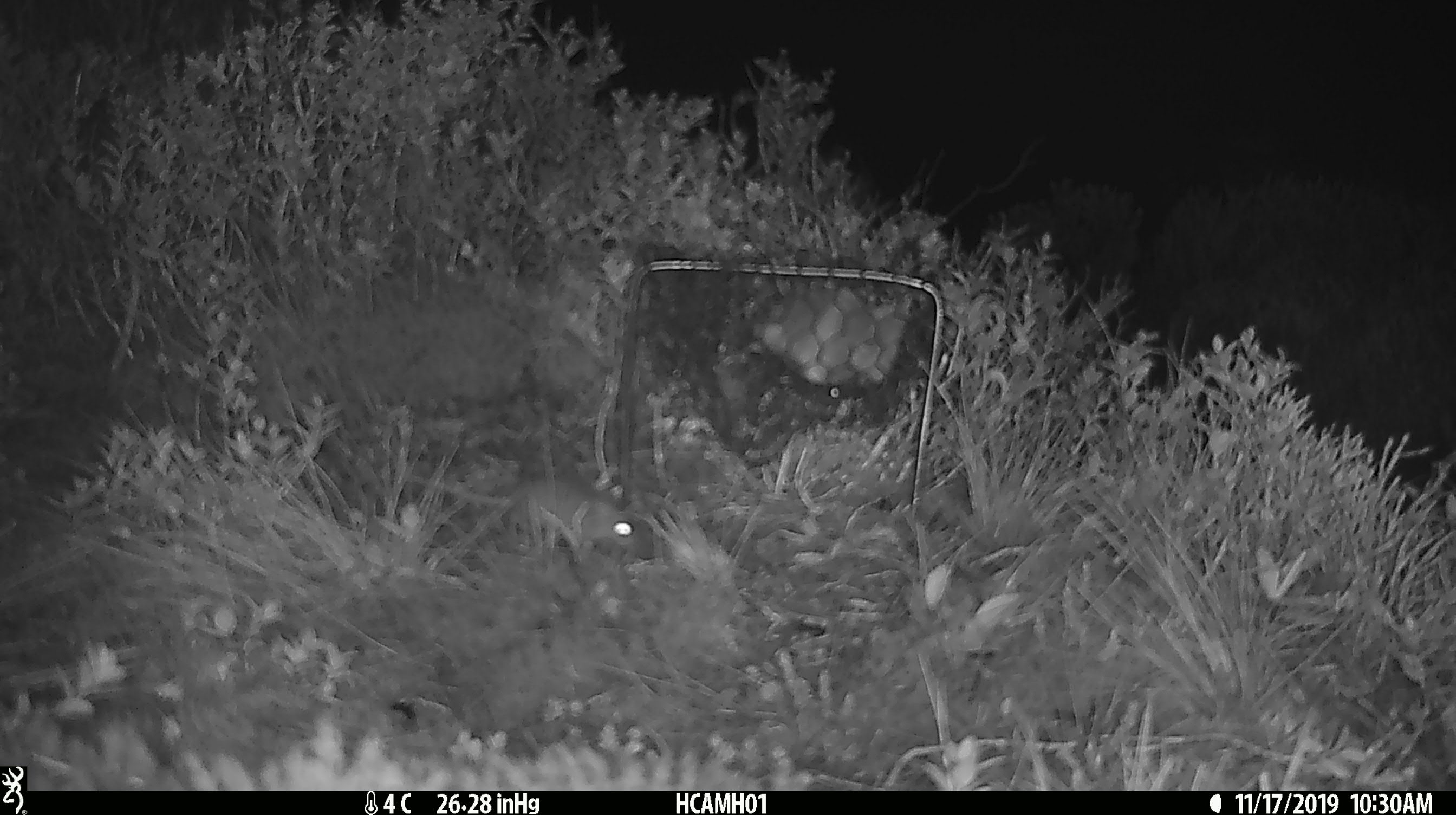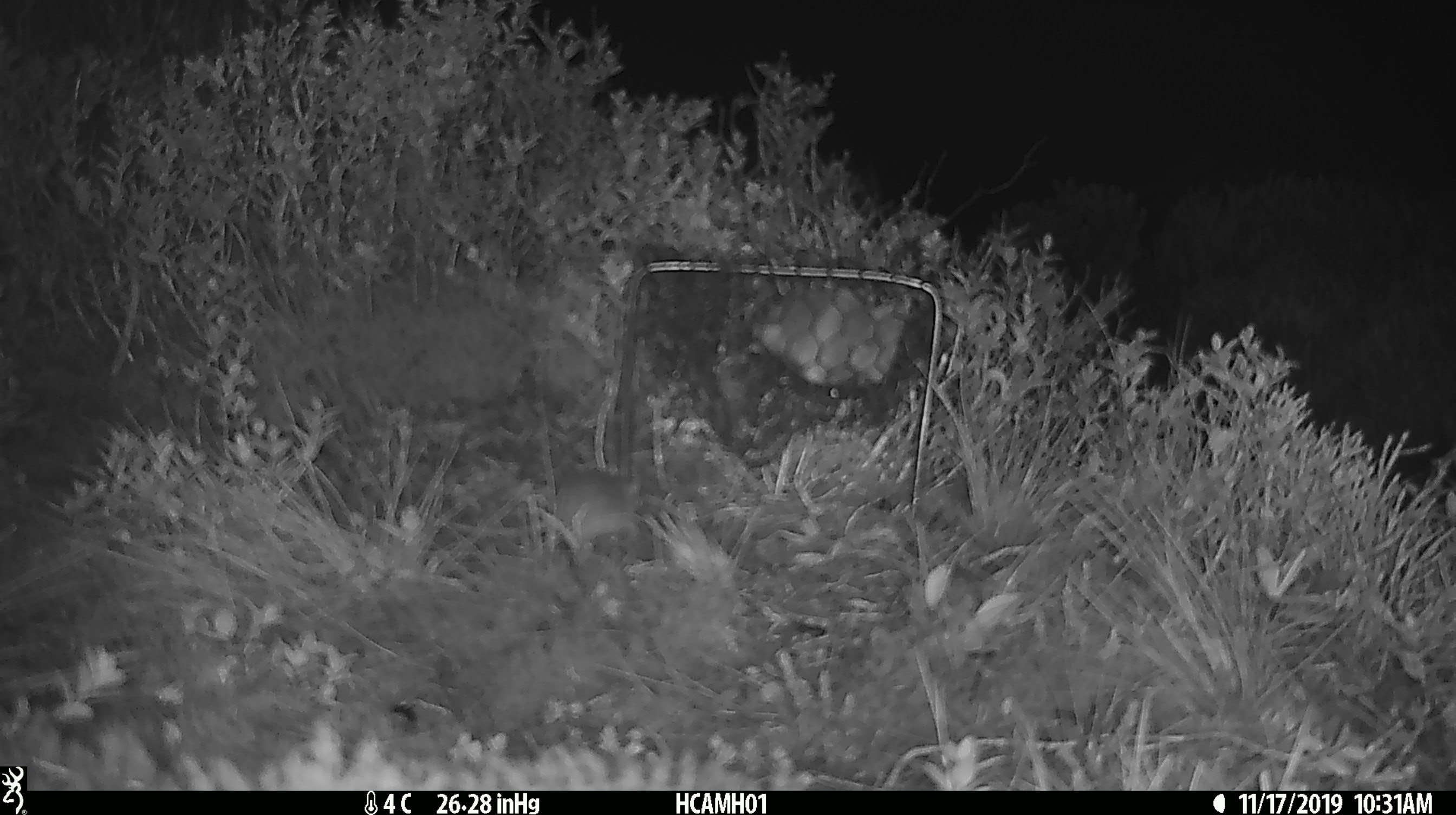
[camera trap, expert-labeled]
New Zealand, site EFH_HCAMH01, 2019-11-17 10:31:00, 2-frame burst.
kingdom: Animalia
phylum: Chordata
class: Mammalia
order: Rodentia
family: Muridae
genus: Mus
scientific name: Mus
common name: mouse